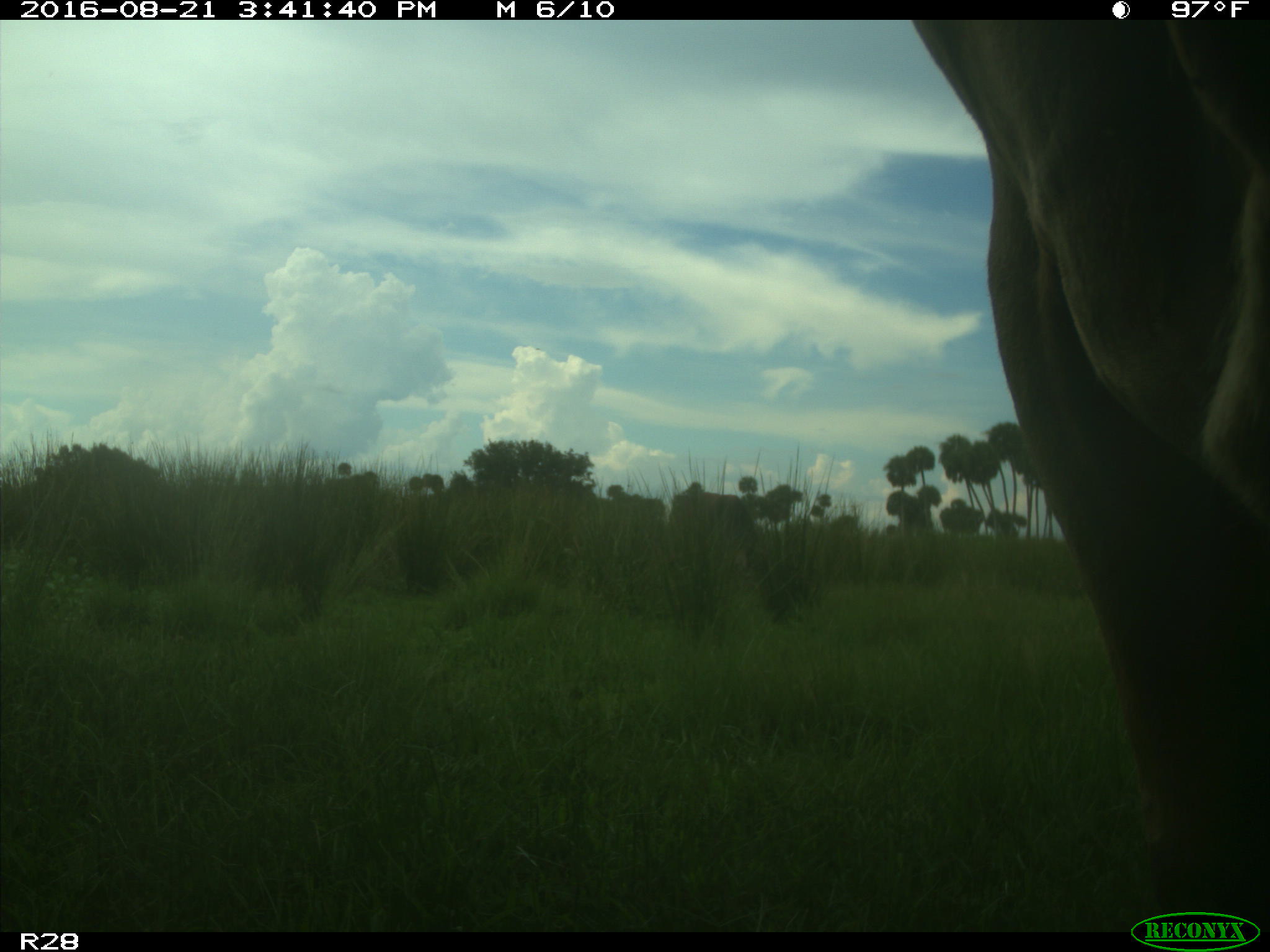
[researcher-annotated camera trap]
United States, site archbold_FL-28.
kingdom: Animalia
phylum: Chordata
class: Mammalia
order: Artiodactyla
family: Bovidae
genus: Bos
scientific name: Bos taurus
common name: domestic cow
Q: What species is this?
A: Bos taurus (domestic cow).